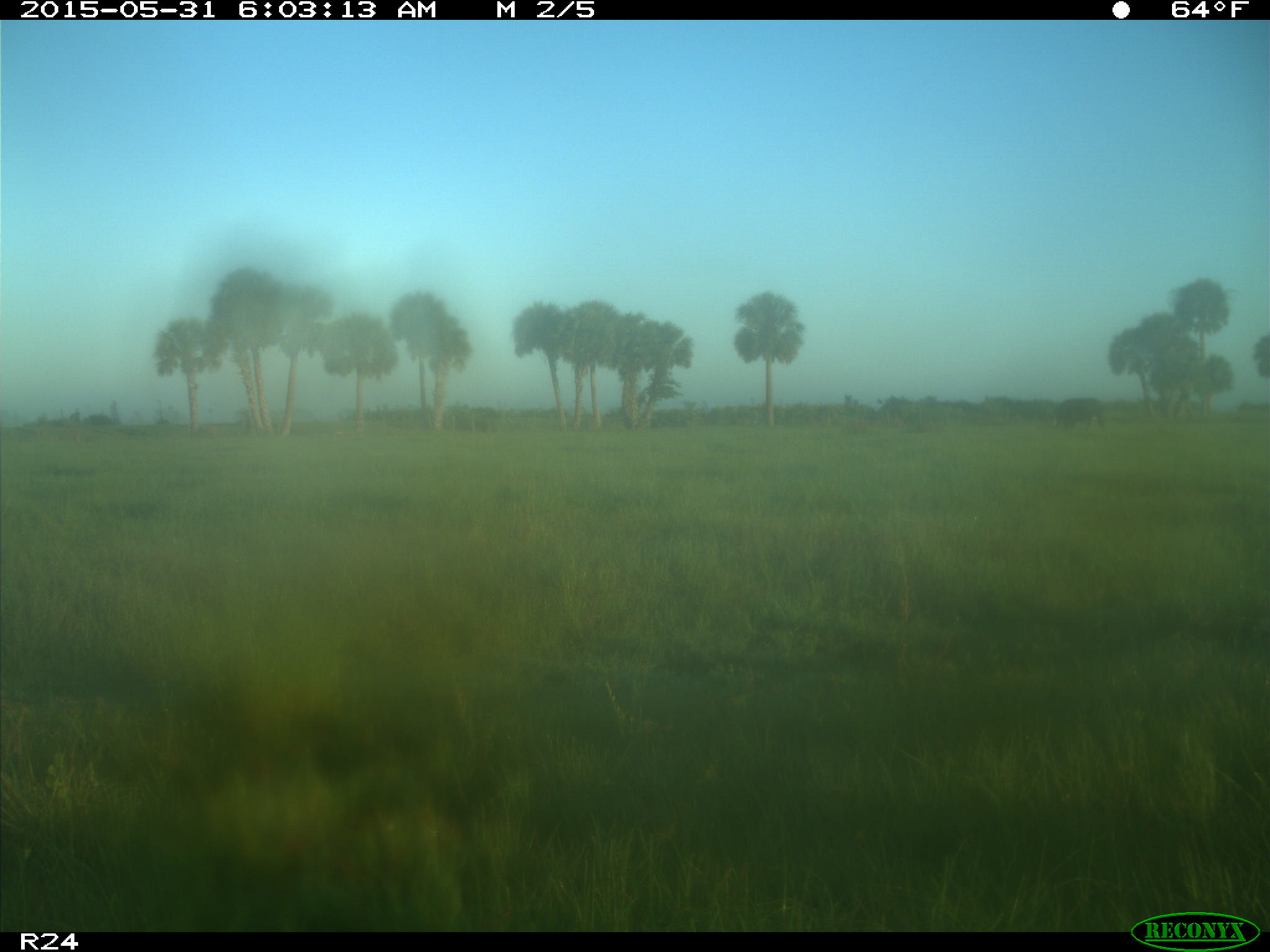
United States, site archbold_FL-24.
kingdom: Animalia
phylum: Chordata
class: Mammalia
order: Artiodactyla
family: Bovidae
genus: Bos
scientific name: Bos taurus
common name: domestic cow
Bos taurus (domestic cow).